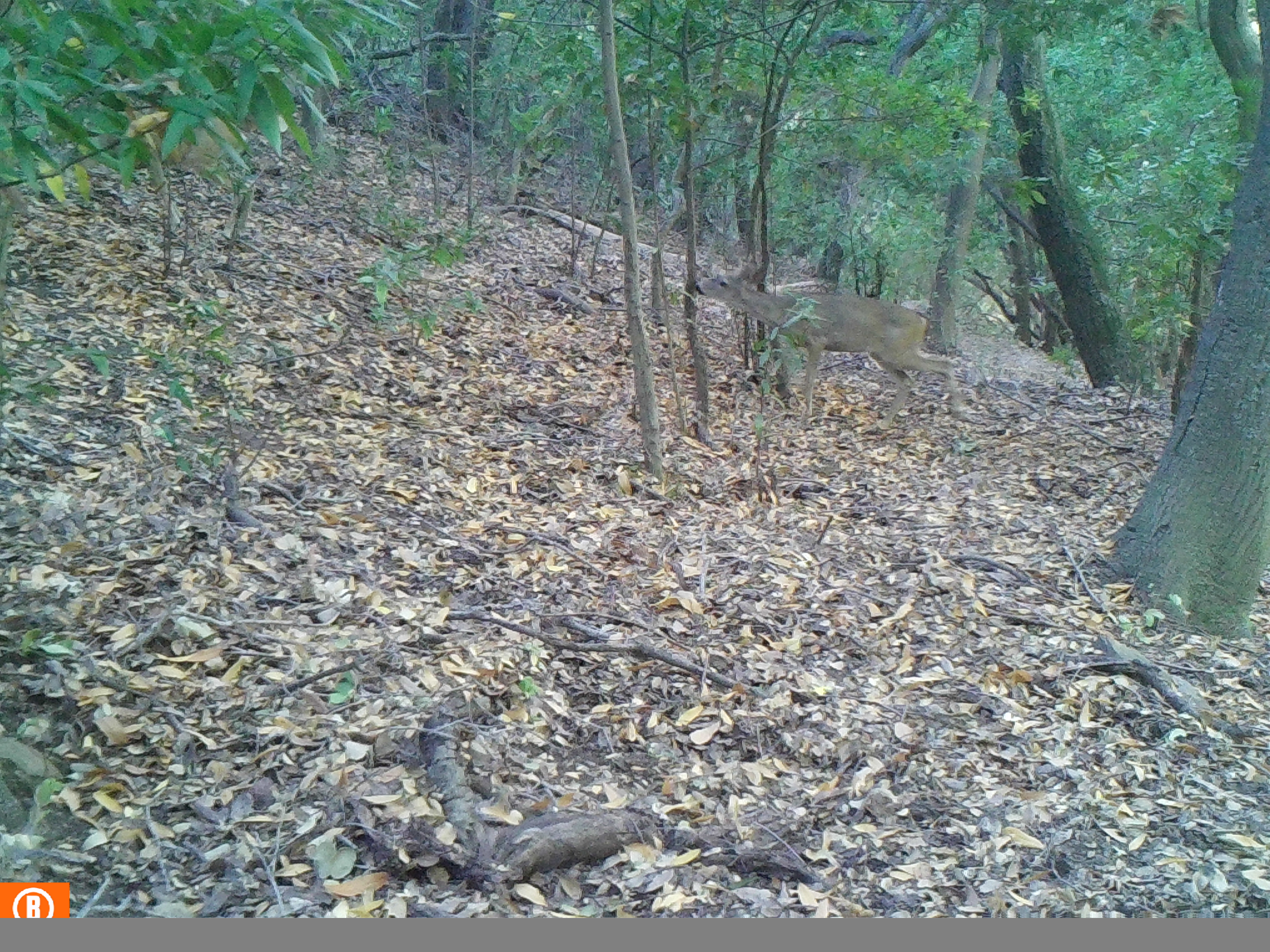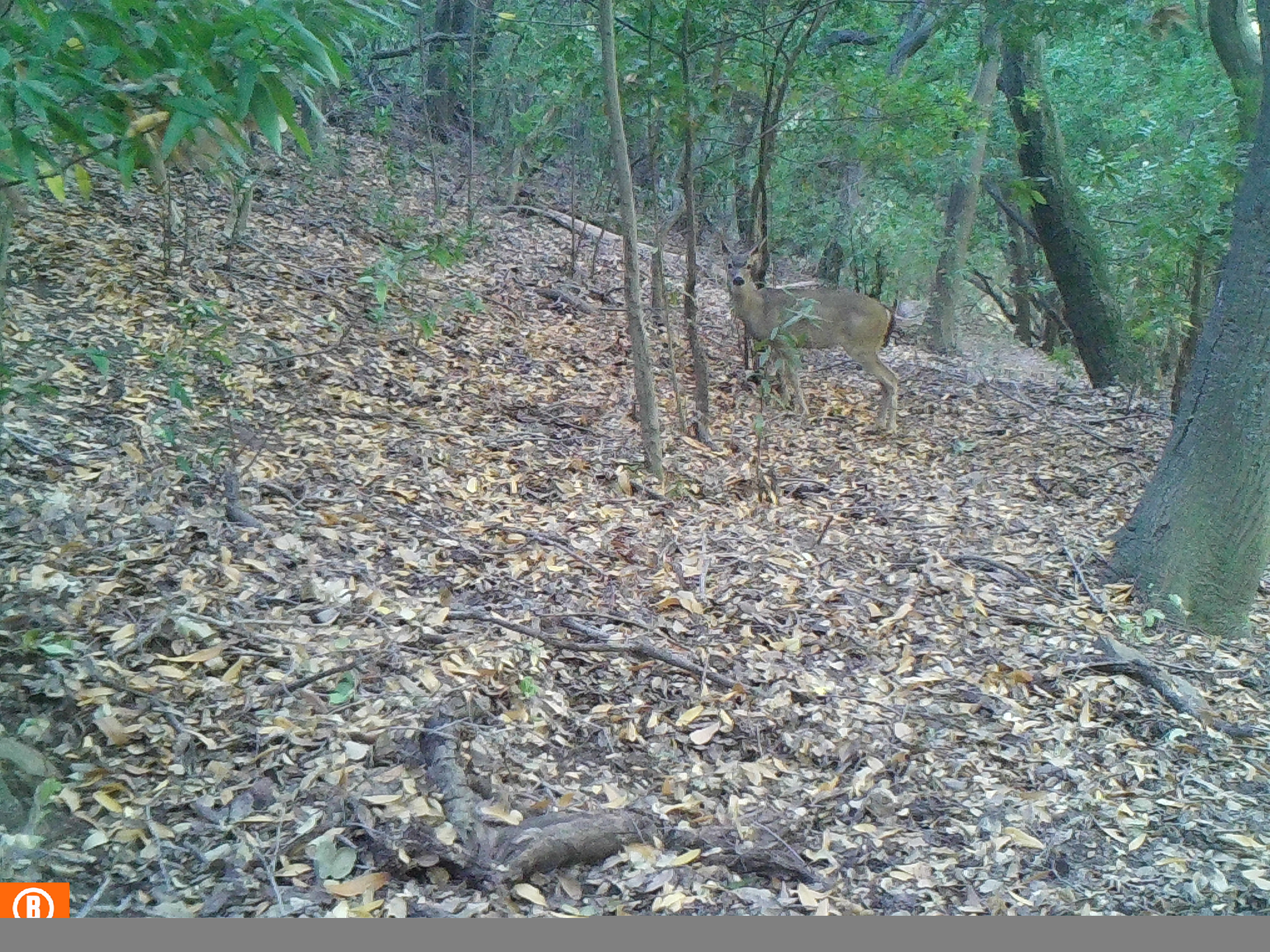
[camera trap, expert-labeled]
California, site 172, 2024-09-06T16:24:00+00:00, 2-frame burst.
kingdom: Animalia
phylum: Chordata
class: Mammalia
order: Artiodactyla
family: Cervidae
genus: Odocoileus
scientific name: Odocoileus hemionus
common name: mule deer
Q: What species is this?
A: Mule deer (Odocoileus hemionus).